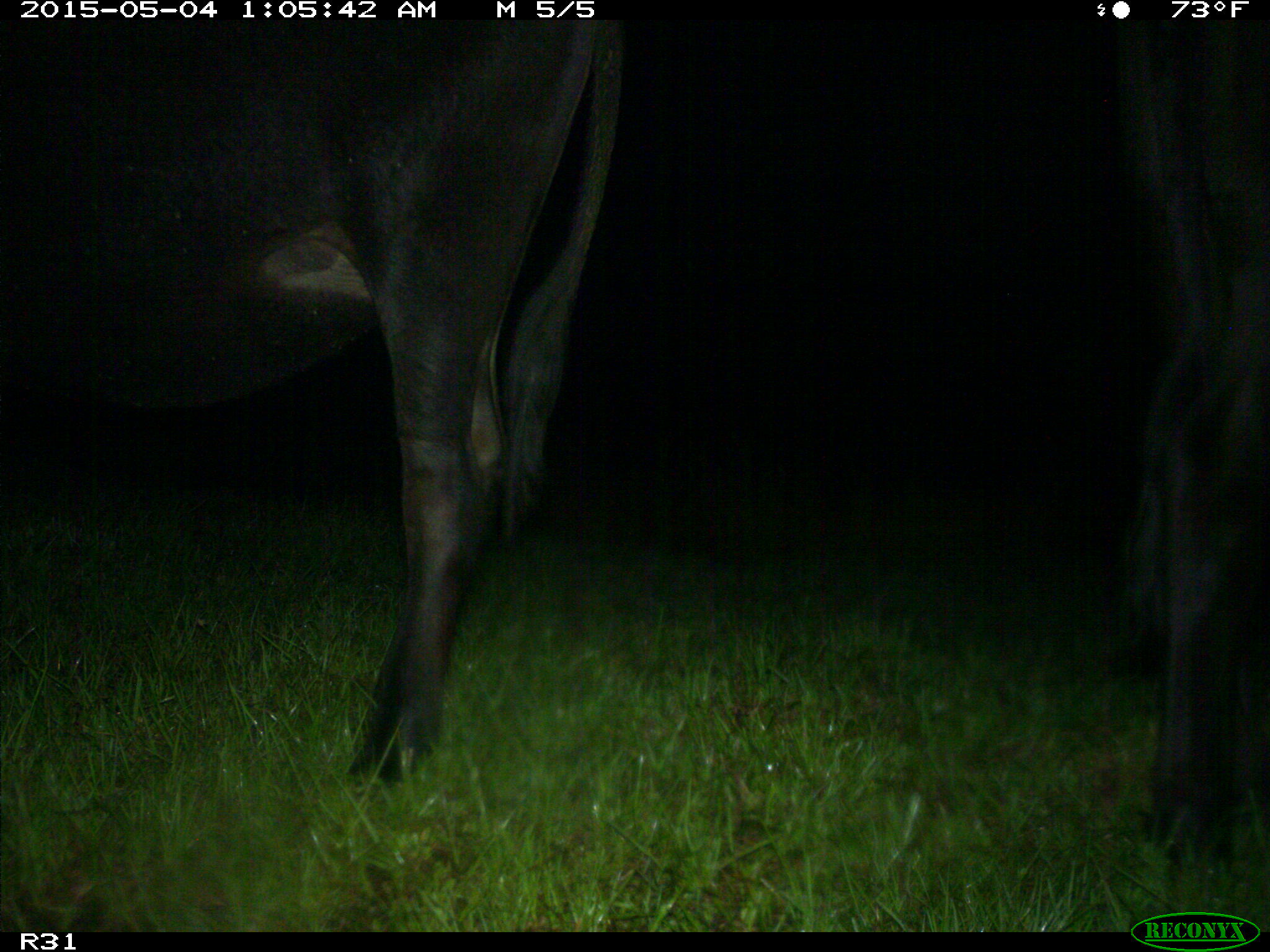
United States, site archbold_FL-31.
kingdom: Animalia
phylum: Chordata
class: Mammalia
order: Artiodactyla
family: Bovidae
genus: Bos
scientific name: Bos taurus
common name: domestic cow